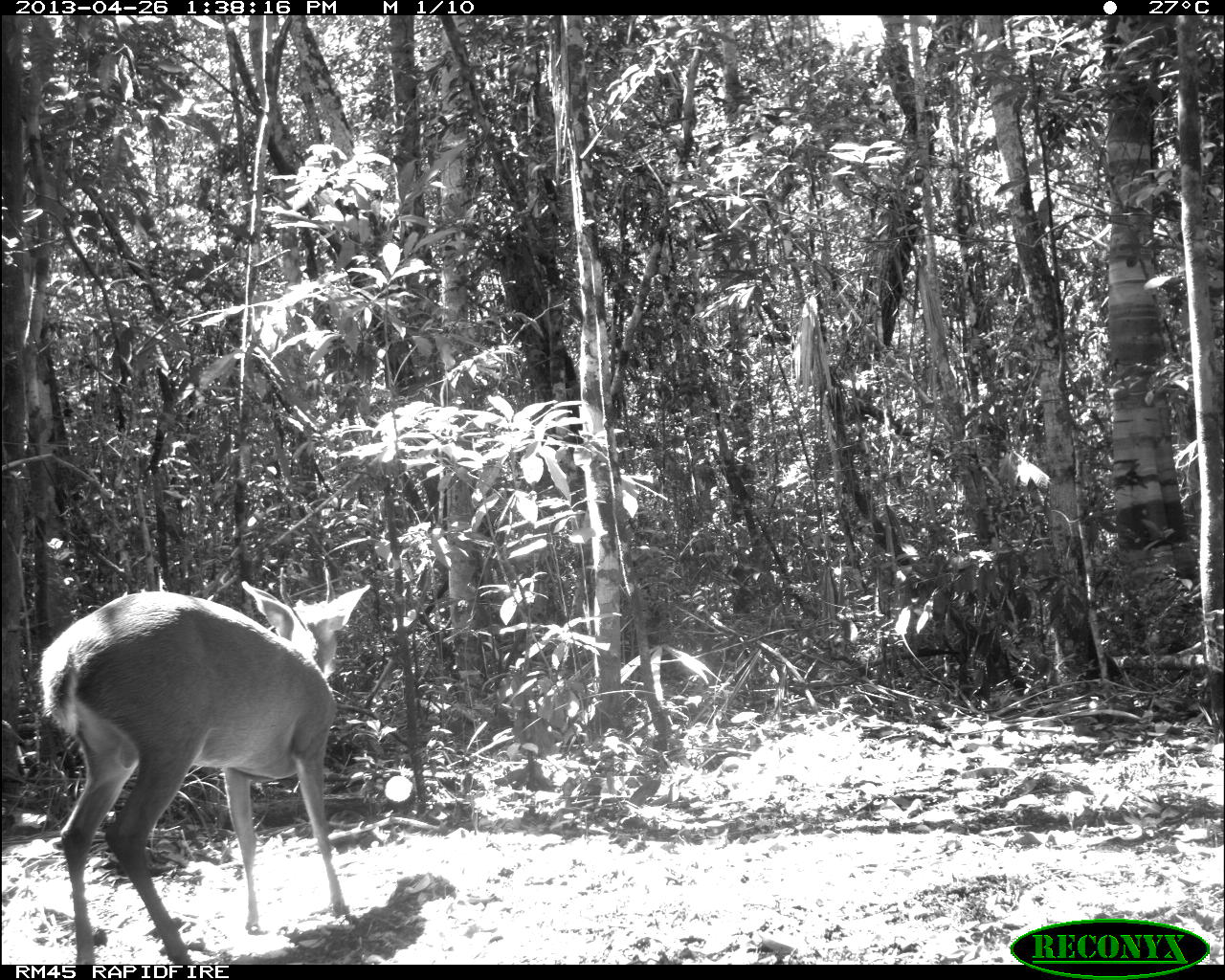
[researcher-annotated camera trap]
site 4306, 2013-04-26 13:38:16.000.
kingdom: Animalia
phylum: Chordata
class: Mammalia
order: Artiodactyla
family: Cervidae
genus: Odocoileus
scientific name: Odocoileus pandora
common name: yucatán brown brocket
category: mazama pandora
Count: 1.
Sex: male.